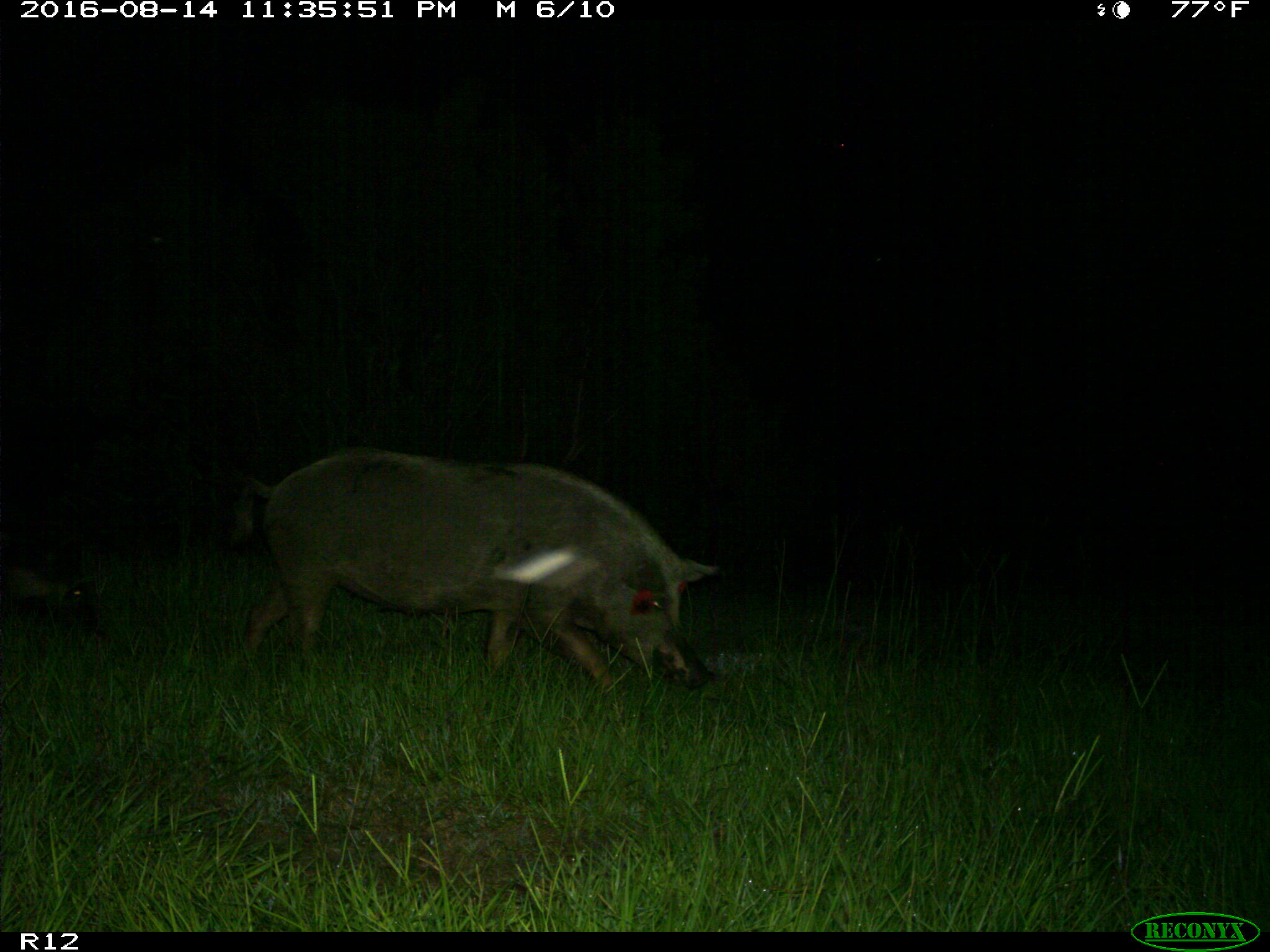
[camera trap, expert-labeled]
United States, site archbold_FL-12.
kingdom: Animalia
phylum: Chordata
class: Mammalia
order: Artiodactyla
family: Suidae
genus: Sus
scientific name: Sus scrofa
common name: wild boar